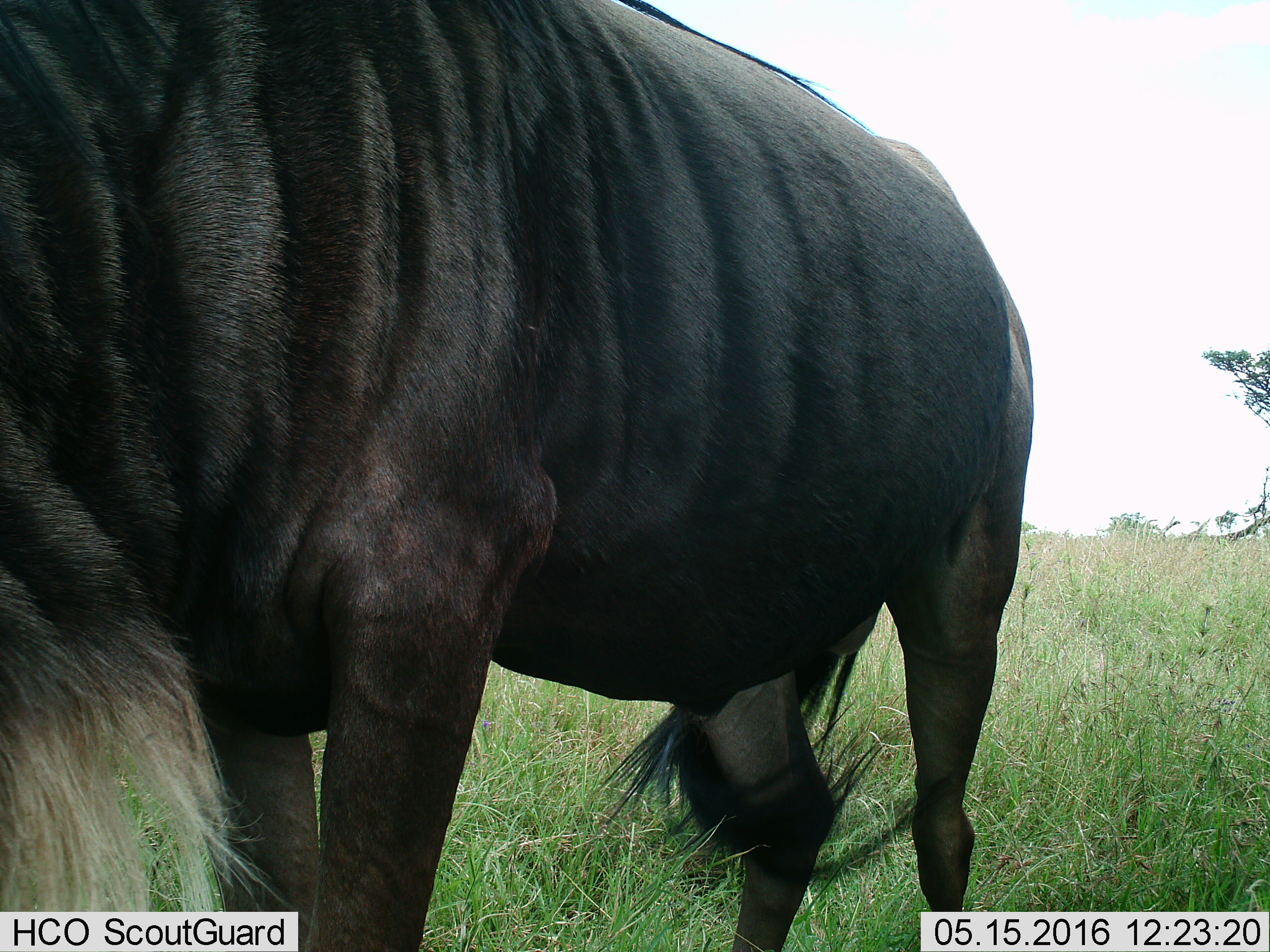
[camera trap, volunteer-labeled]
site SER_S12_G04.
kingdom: Animalia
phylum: Chordata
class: Mammalia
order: Artiodactyla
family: Bovidae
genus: Connochaetes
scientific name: Connochaetes taurinus taurinus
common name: blue wildebeest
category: wildebeestblue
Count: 1.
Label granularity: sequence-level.